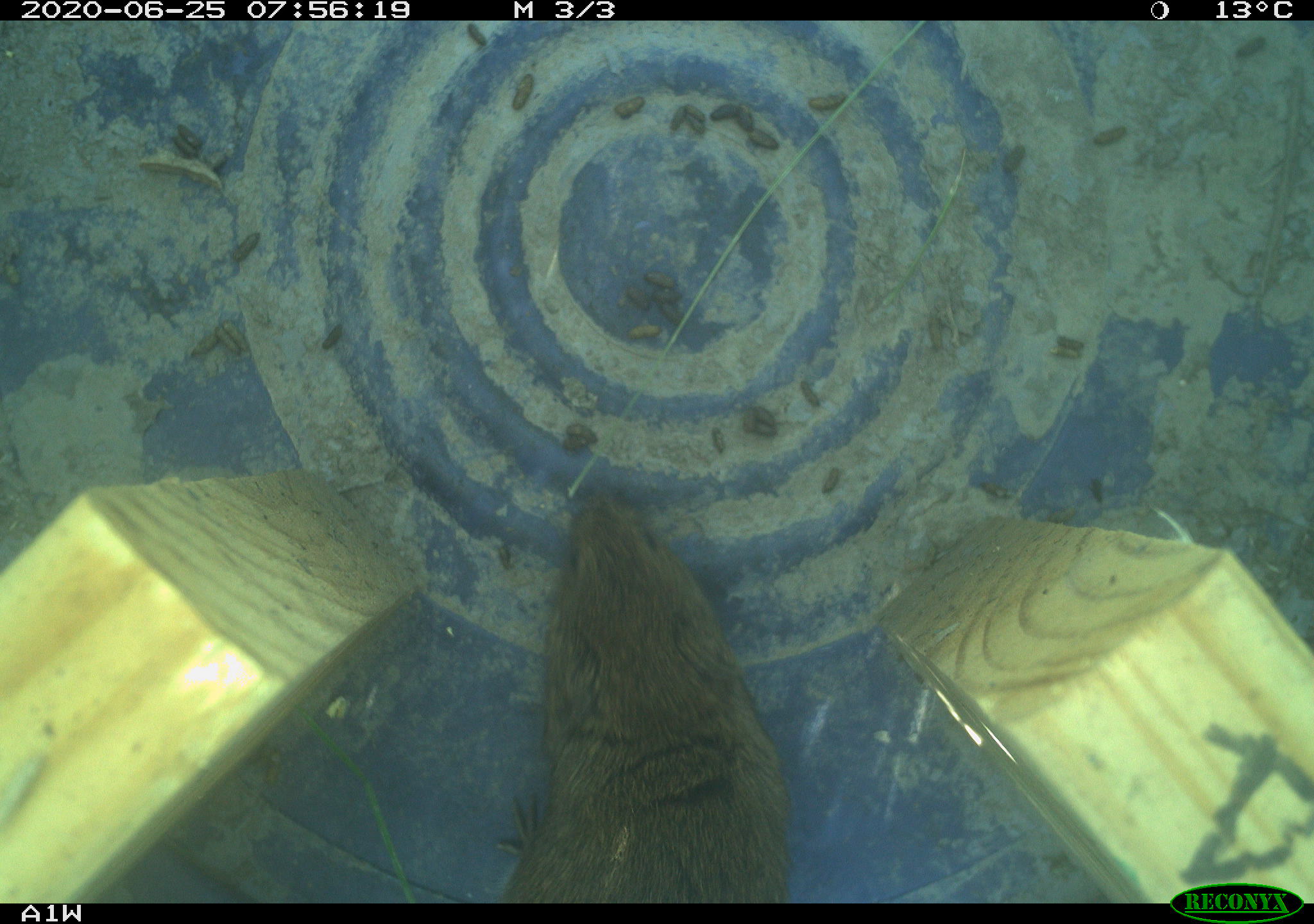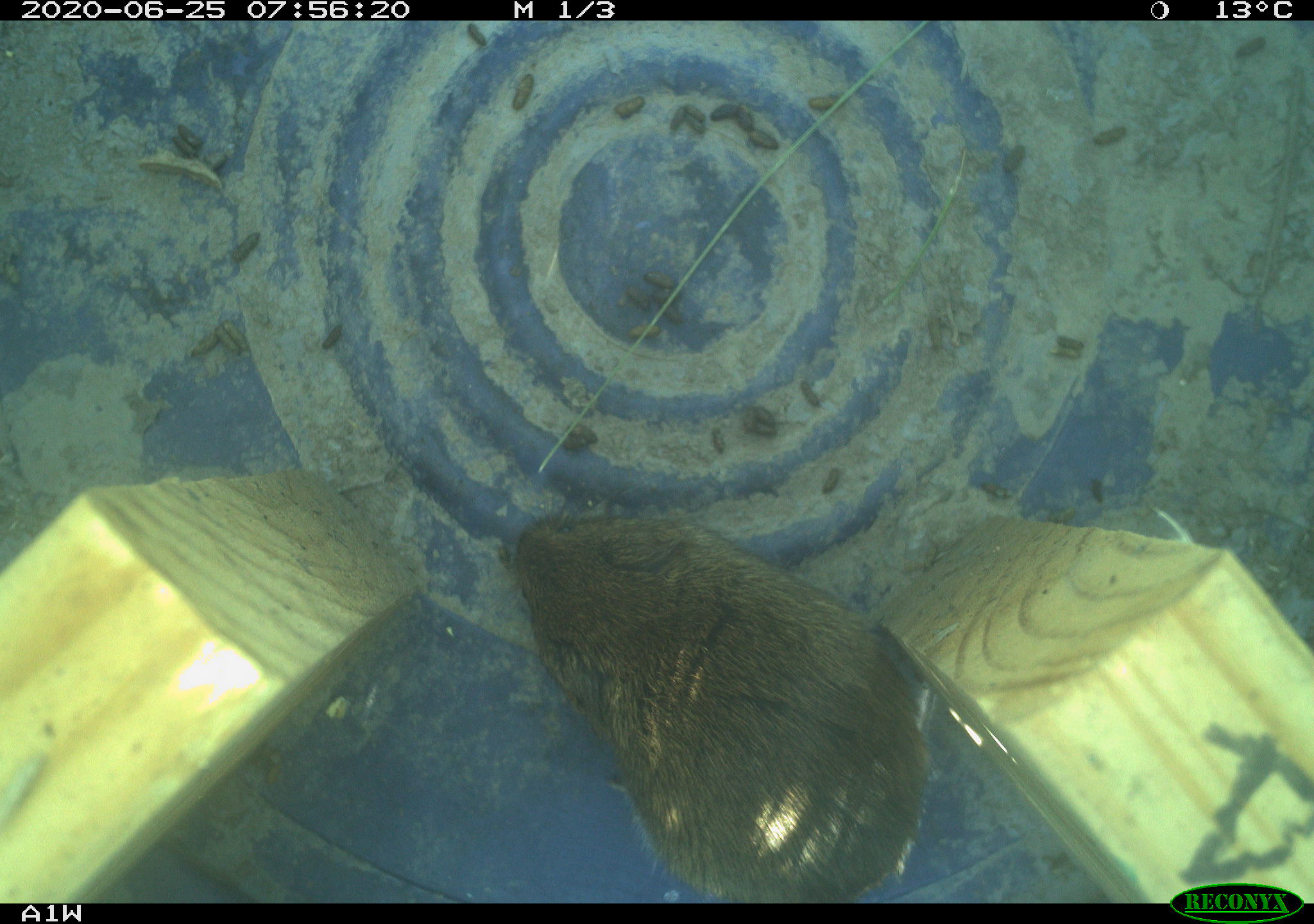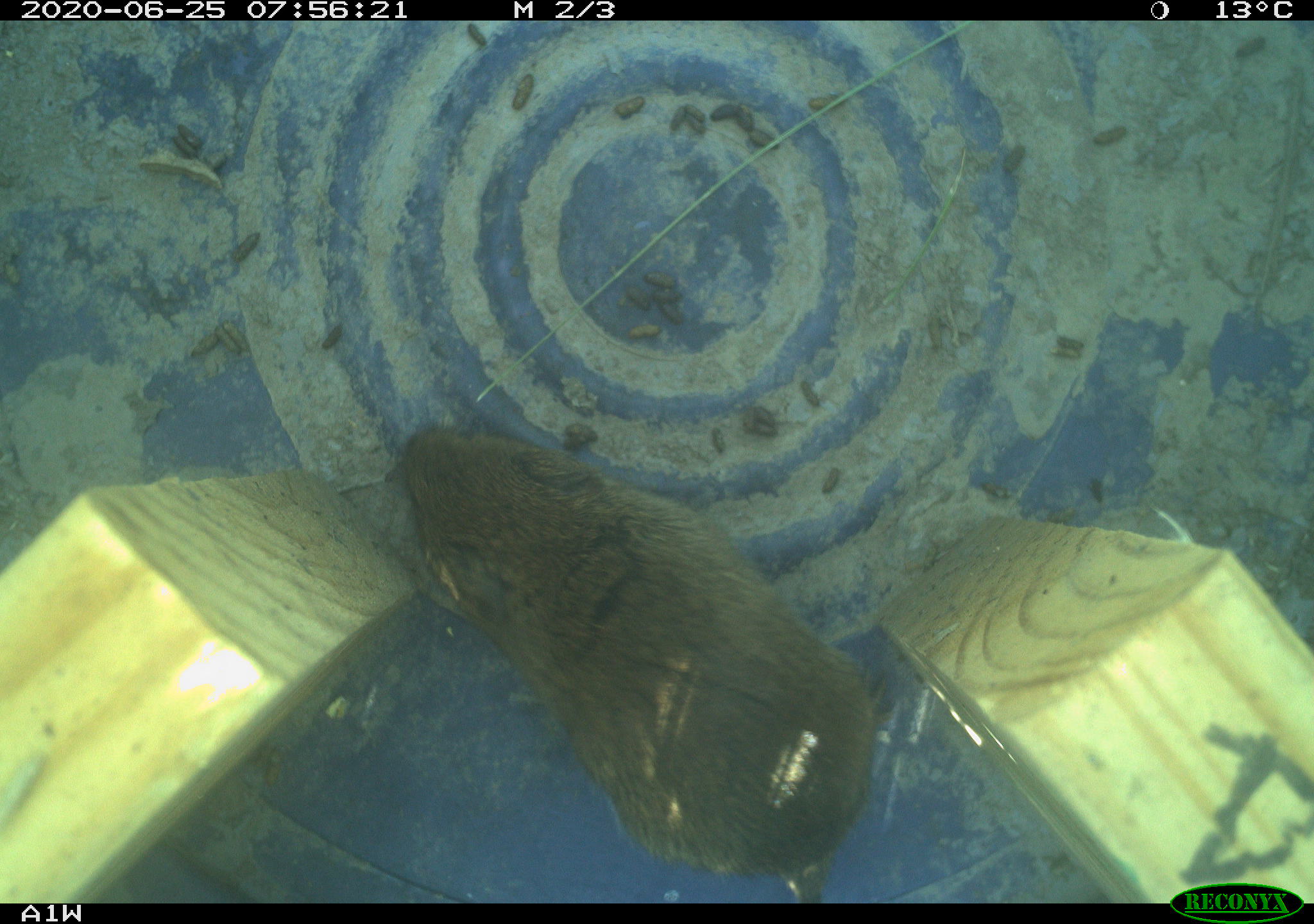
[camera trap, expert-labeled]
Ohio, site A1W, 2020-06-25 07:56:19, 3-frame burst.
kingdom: Animalia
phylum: Chordata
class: Mammalia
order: Rodentia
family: Cricetidae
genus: Microtus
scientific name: Microtus pennsylvanicus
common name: meadow vole